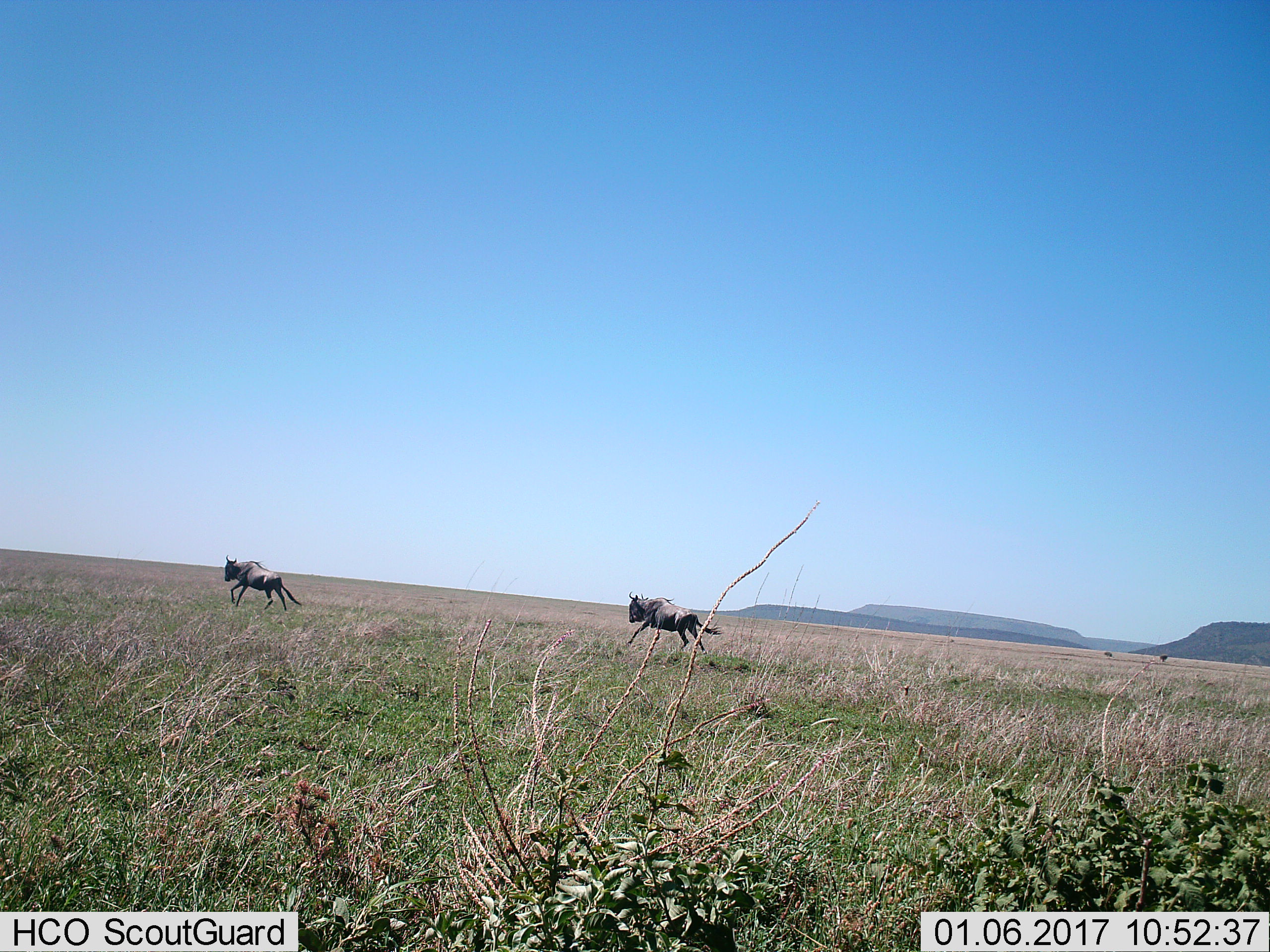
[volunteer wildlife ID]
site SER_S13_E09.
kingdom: Animalia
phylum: Chordata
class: Mammalia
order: Artiodactyla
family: Bovidae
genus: Connochaetes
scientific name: Connochaetes taurinus taurinus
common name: blue wildebeest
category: wildebeestblue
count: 2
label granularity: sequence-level